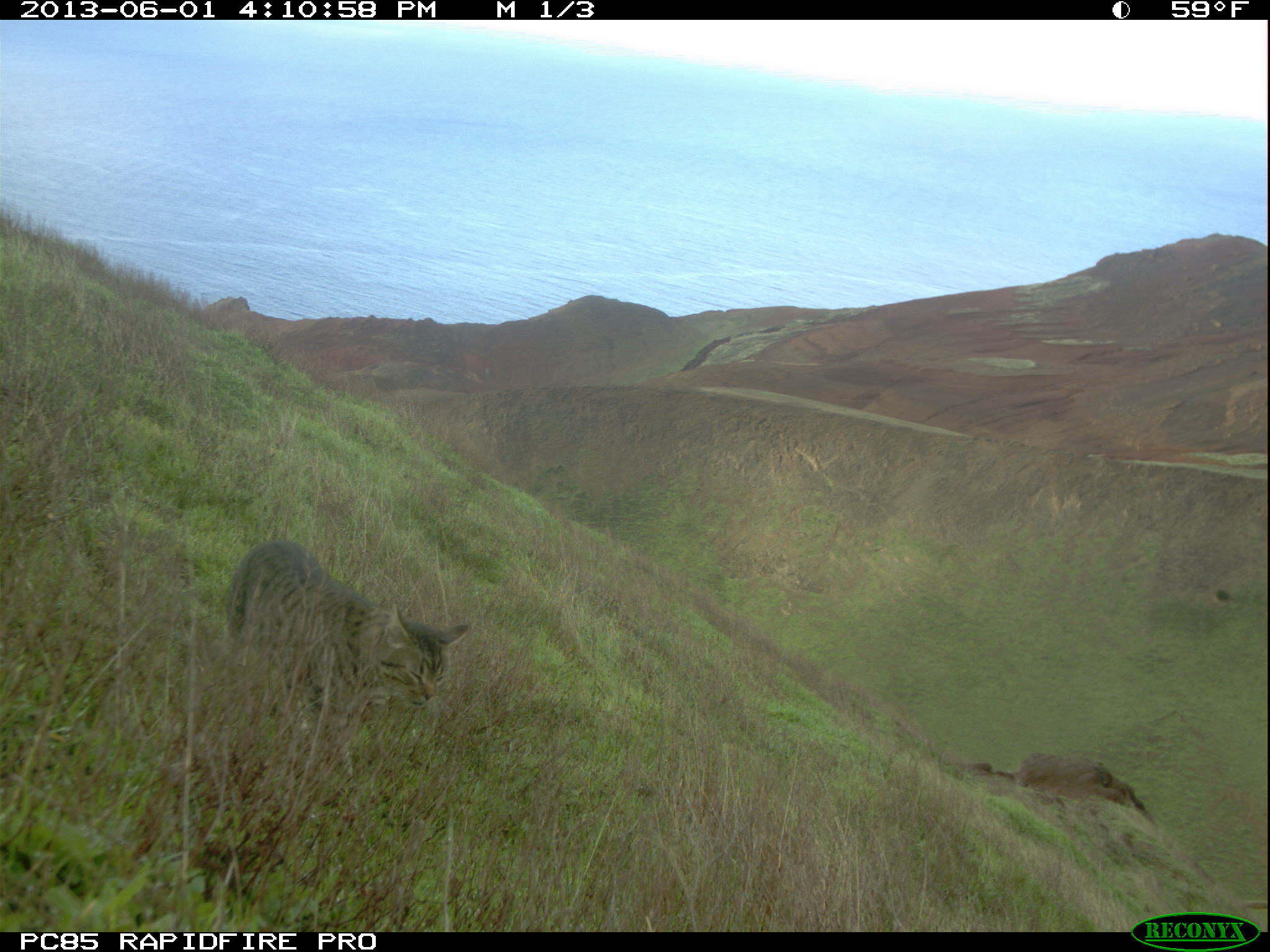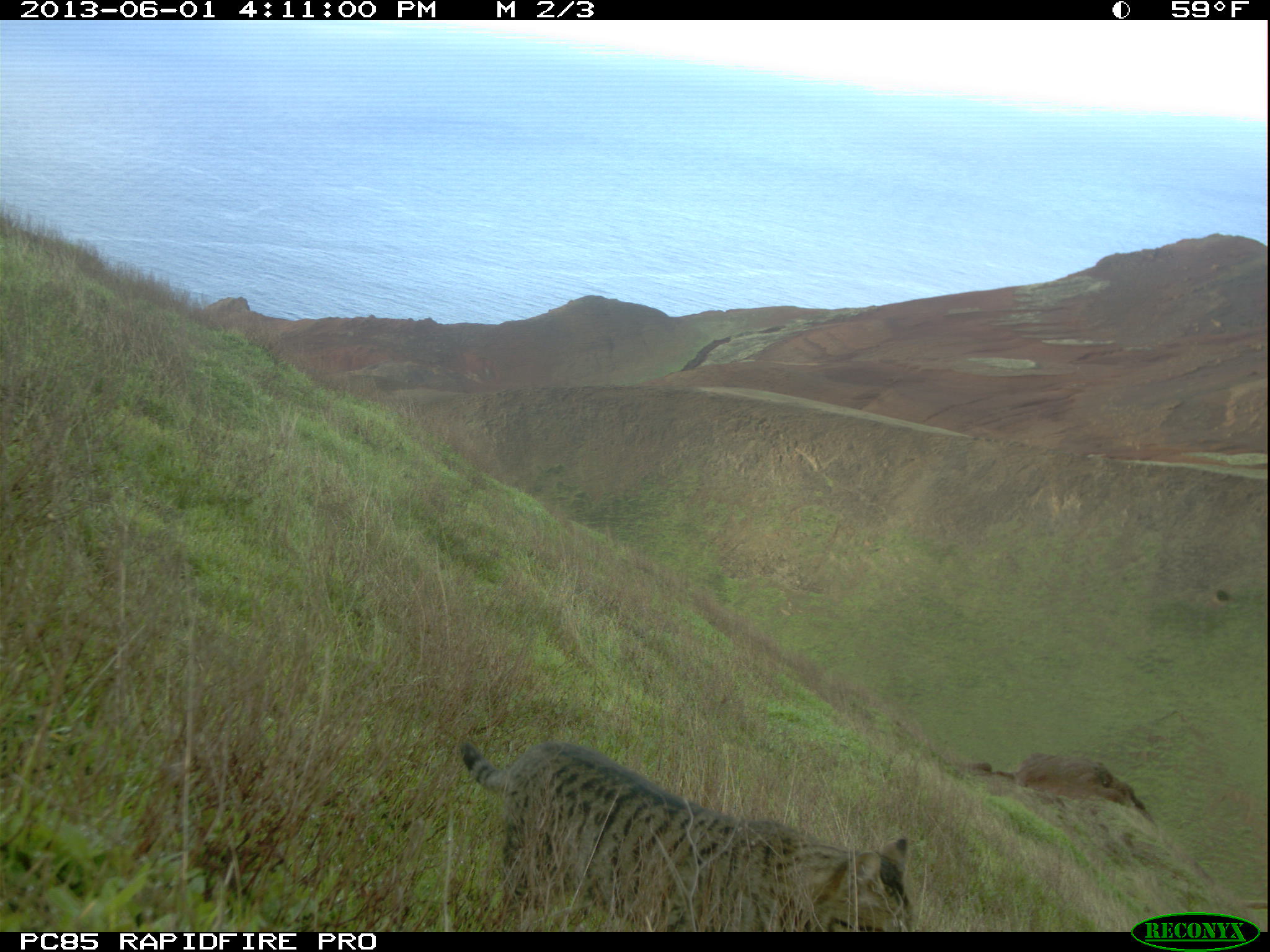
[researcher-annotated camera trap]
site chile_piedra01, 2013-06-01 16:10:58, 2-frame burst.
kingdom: Animalia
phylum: Chordata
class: Mammalia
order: Carnivora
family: Felidae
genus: Felis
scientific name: Felis catus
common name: cat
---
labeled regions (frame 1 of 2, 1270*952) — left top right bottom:
cat: 213 543 471 754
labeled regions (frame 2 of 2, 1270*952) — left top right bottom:
cat: 454 735 917 933